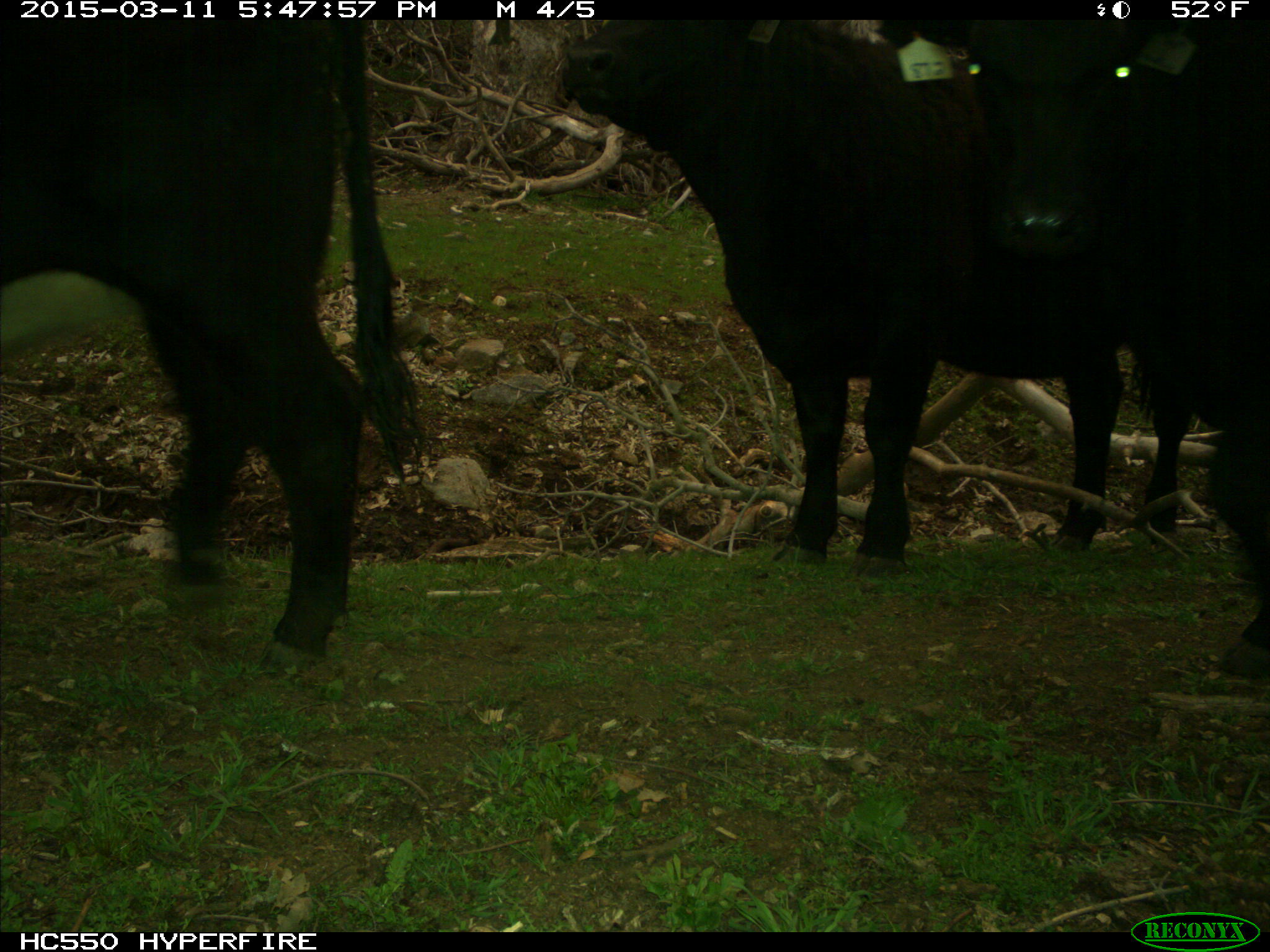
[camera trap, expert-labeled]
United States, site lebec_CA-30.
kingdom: Animalia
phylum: Chordata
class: Mammalia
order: Artiodactyla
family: Bovidae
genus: Bos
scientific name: Bos taurus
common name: domestic cow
Bos taurus (domestic cow).